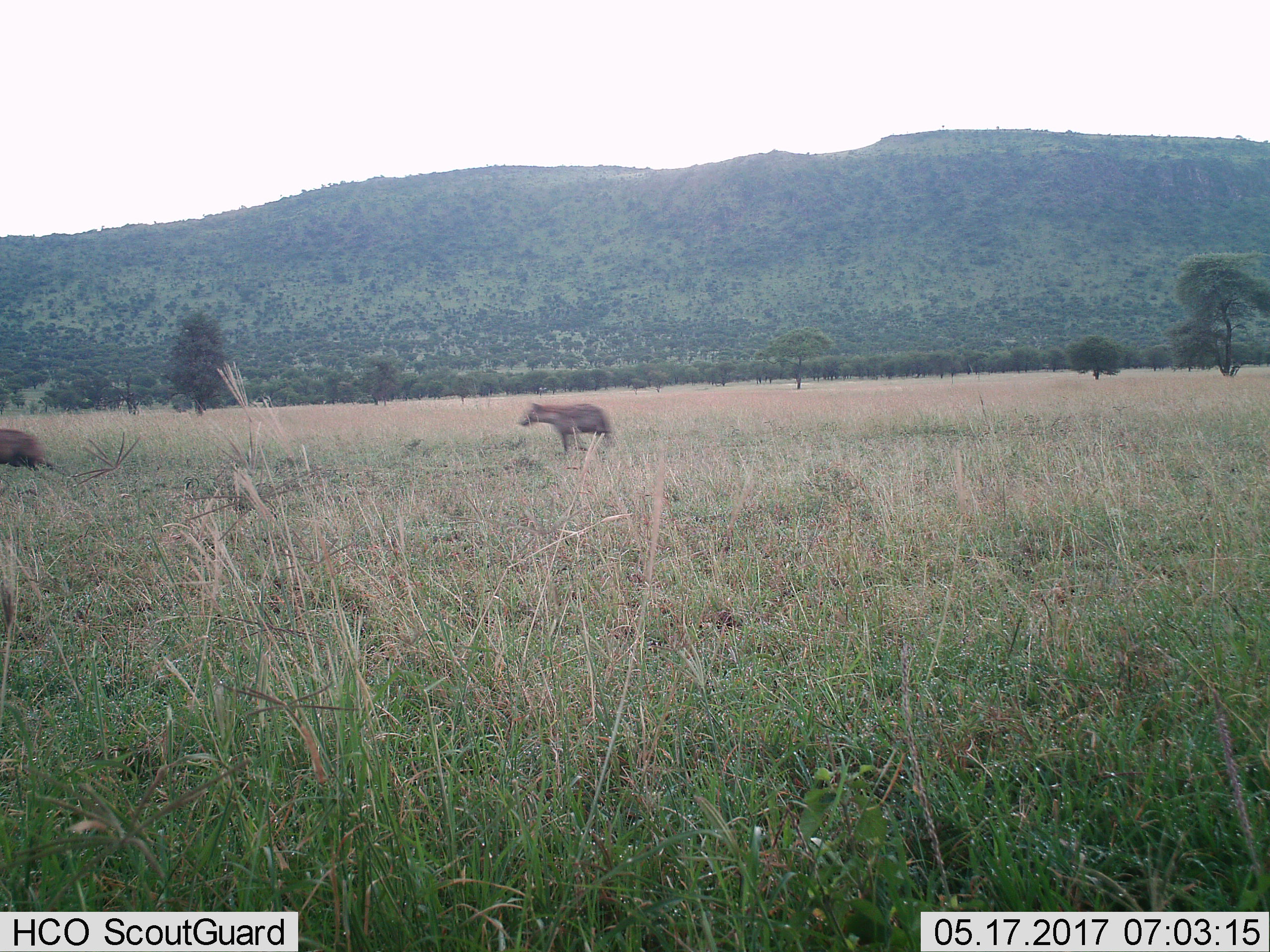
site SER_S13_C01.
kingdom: Animalia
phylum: Chordata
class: Mammalia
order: Carnivora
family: Hyaenidae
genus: Crocuta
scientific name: Crocuta crocuta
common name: spotted hyena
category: hyenaspotted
Hyenaspotted (spotted hyena) (Crocuta crocuta), count 2. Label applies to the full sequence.